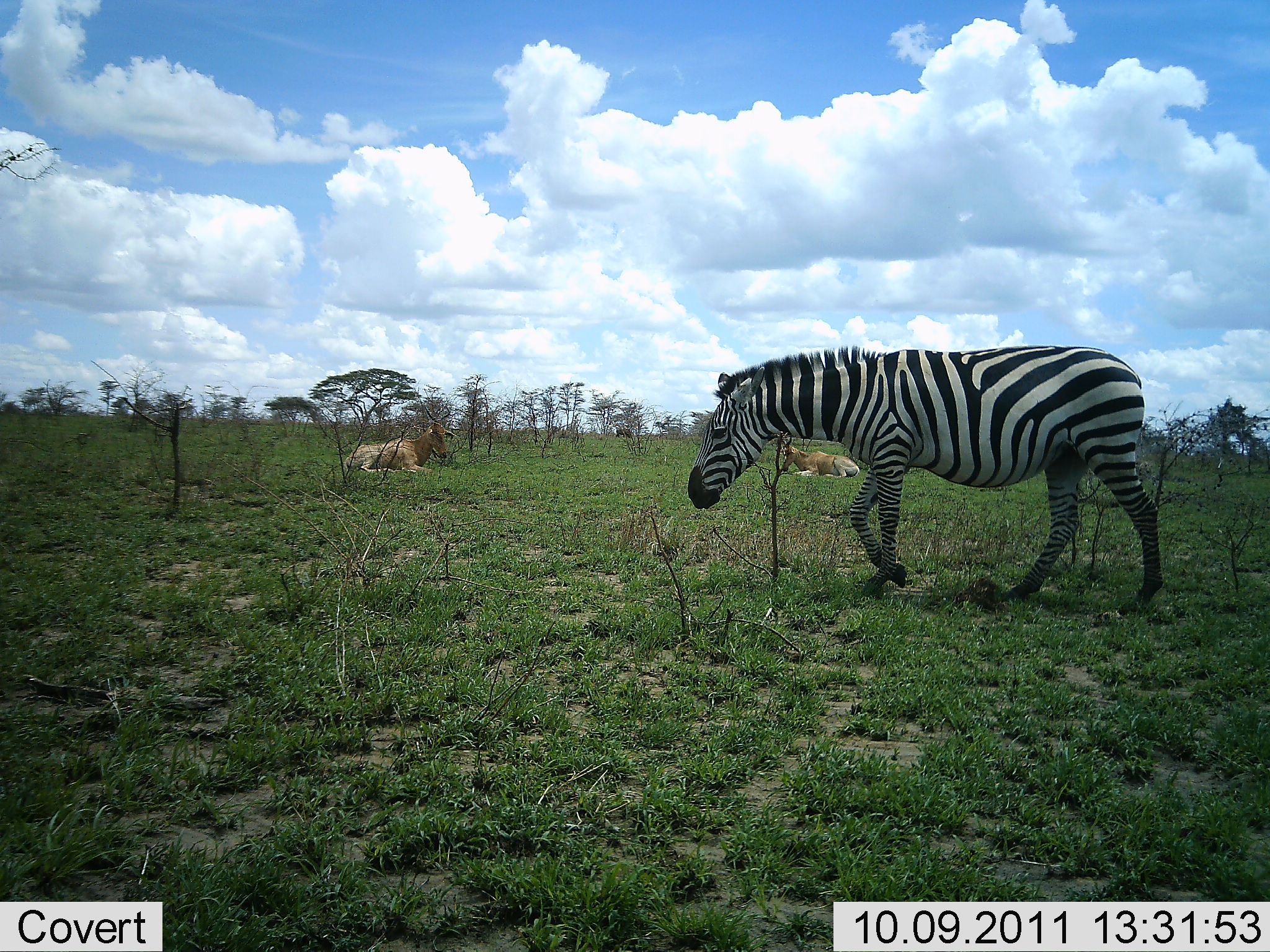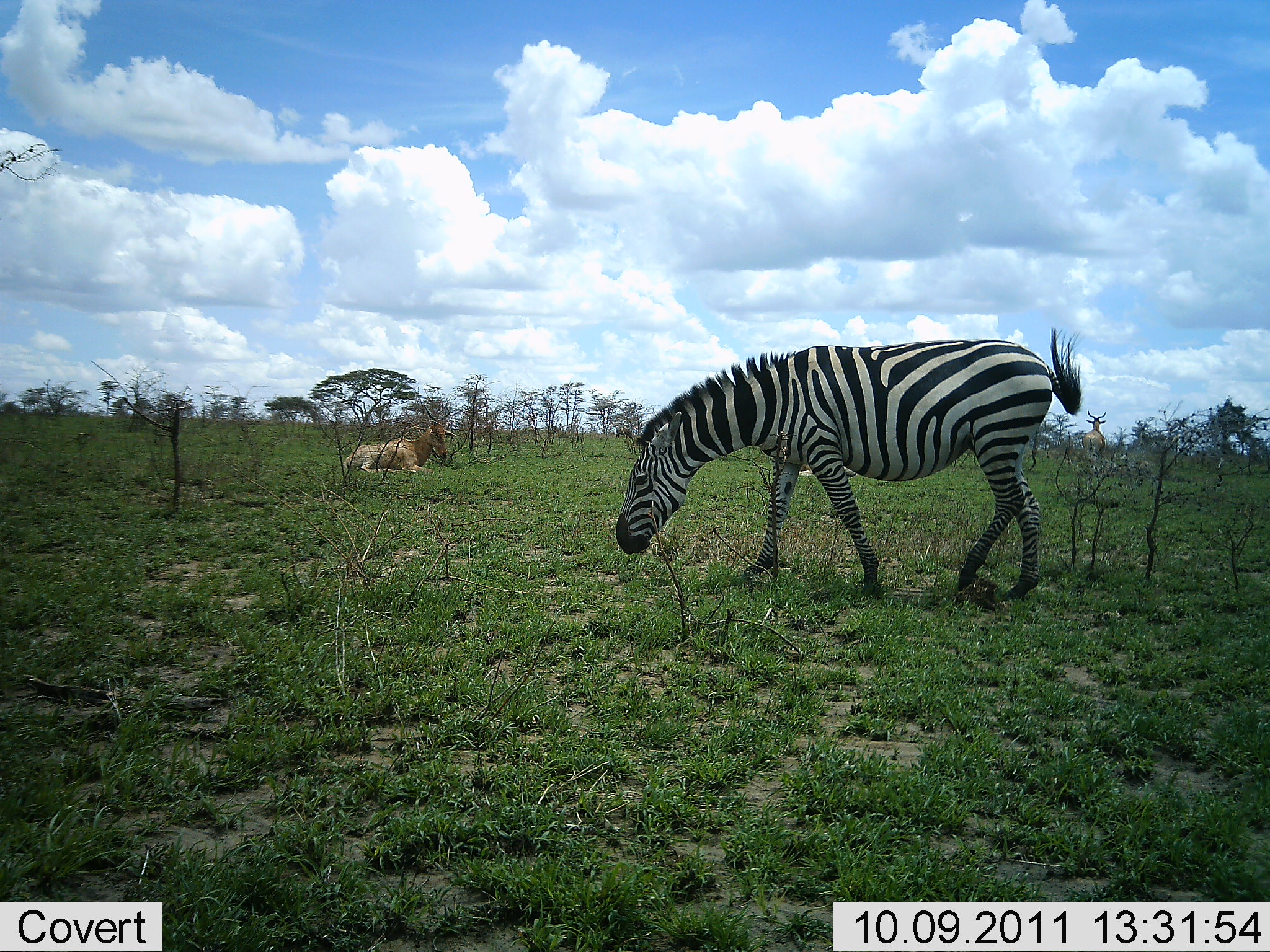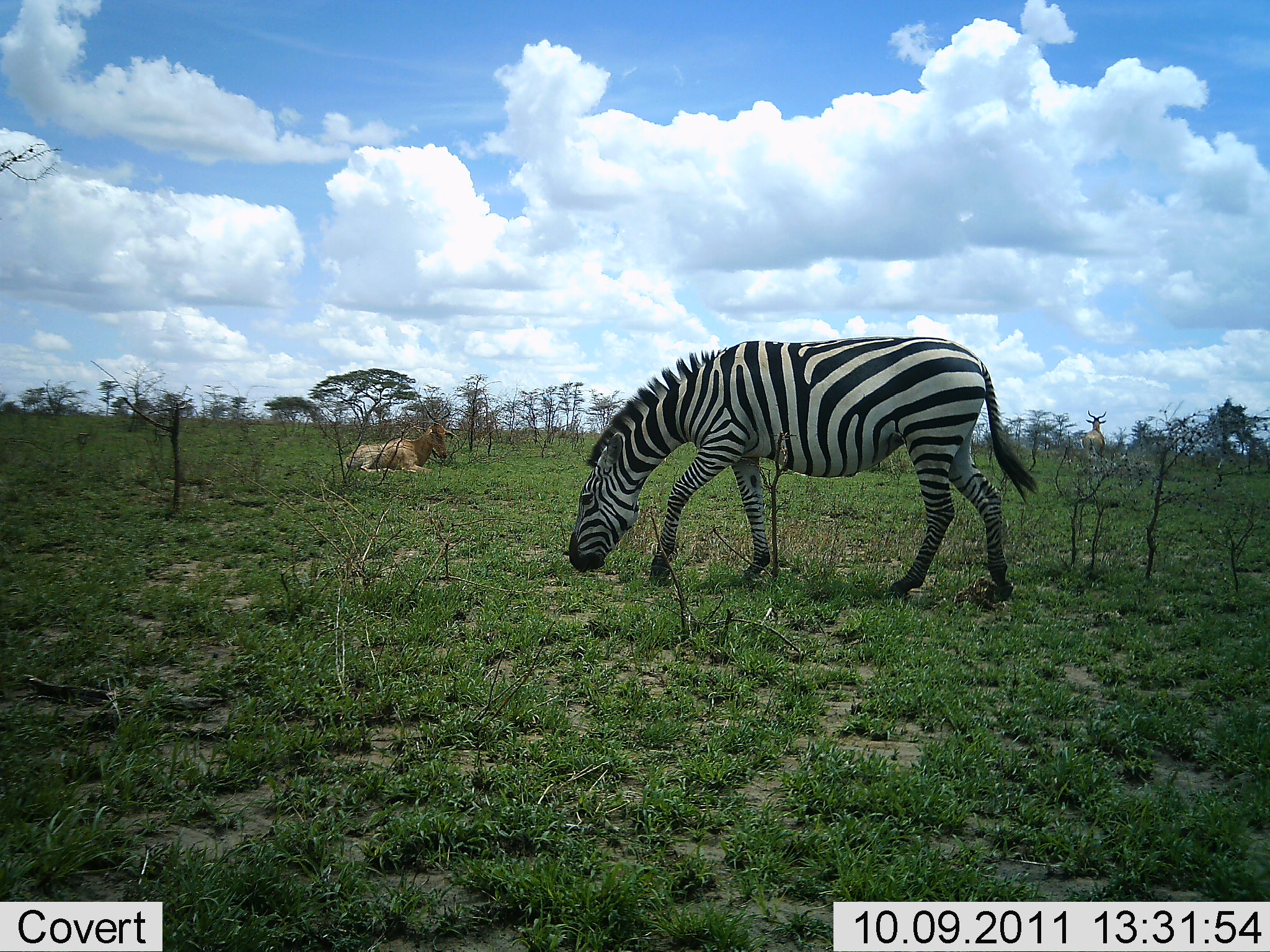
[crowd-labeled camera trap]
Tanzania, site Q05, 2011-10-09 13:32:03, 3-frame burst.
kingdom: Animalia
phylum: Chordata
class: Mammalia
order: Artiodactyla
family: Bovidae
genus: Alcelaphus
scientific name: Alcelaphus buselaphus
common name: hartebeest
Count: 2.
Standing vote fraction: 0%.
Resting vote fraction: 100%.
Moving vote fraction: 0%.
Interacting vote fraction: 0%.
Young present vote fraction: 0%.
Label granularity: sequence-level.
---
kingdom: Animalia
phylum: Chordata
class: Mammalia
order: Perissodactyla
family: Equidae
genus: Equus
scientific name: Equus quagga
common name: plains zebra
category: zebra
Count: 1.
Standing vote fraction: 17%.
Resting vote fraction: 0%.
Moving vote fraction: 83%.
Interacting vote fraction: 0%.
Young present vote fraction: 0%.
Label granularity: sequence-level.